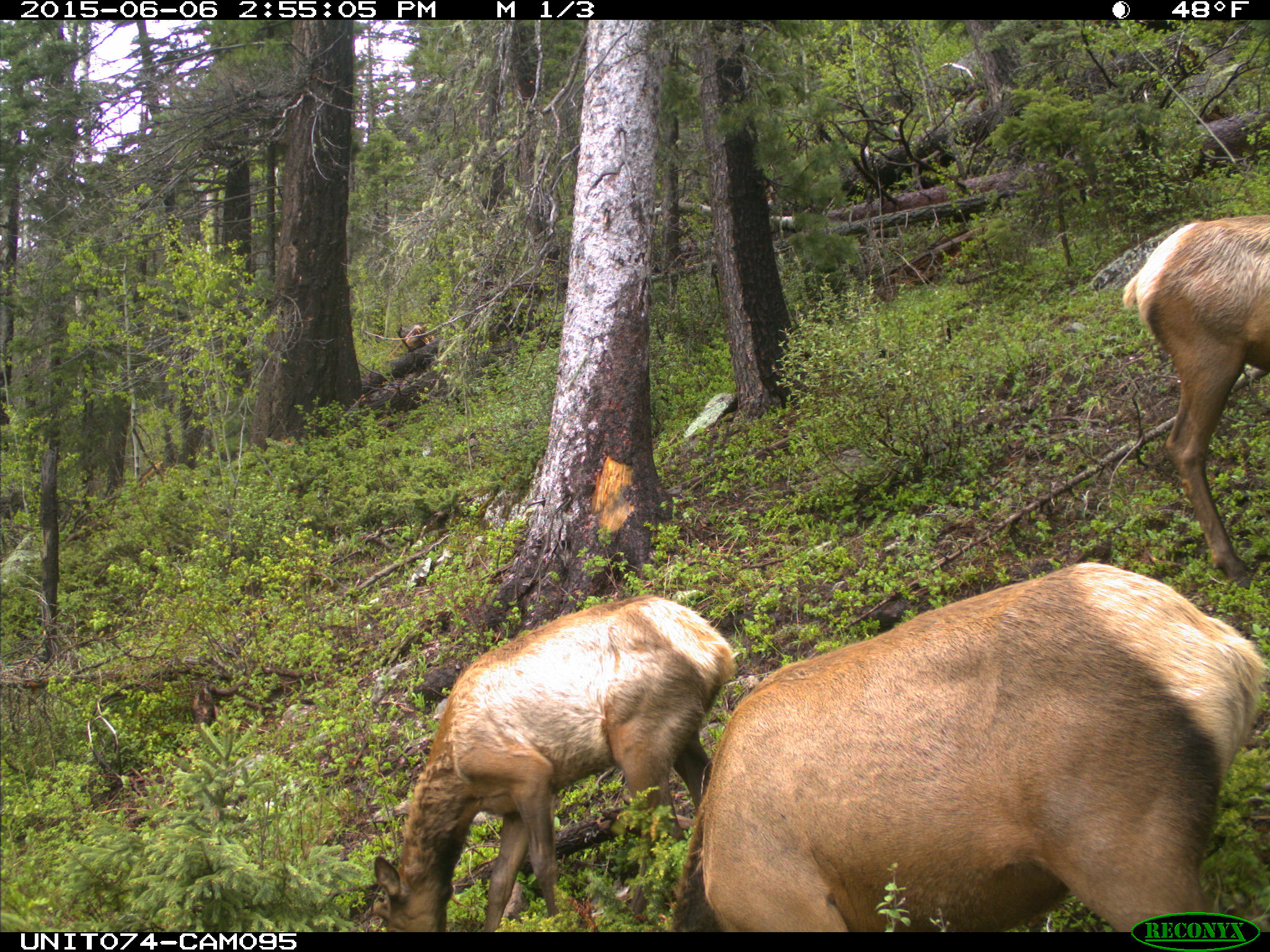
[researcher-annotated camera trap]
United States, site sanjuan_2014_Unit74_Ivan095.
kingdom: Animalia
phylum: Chordata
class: Mammalia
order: Artiodactyla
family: Cervidae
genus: Cervus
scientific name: Cervus elaphus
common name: red deer